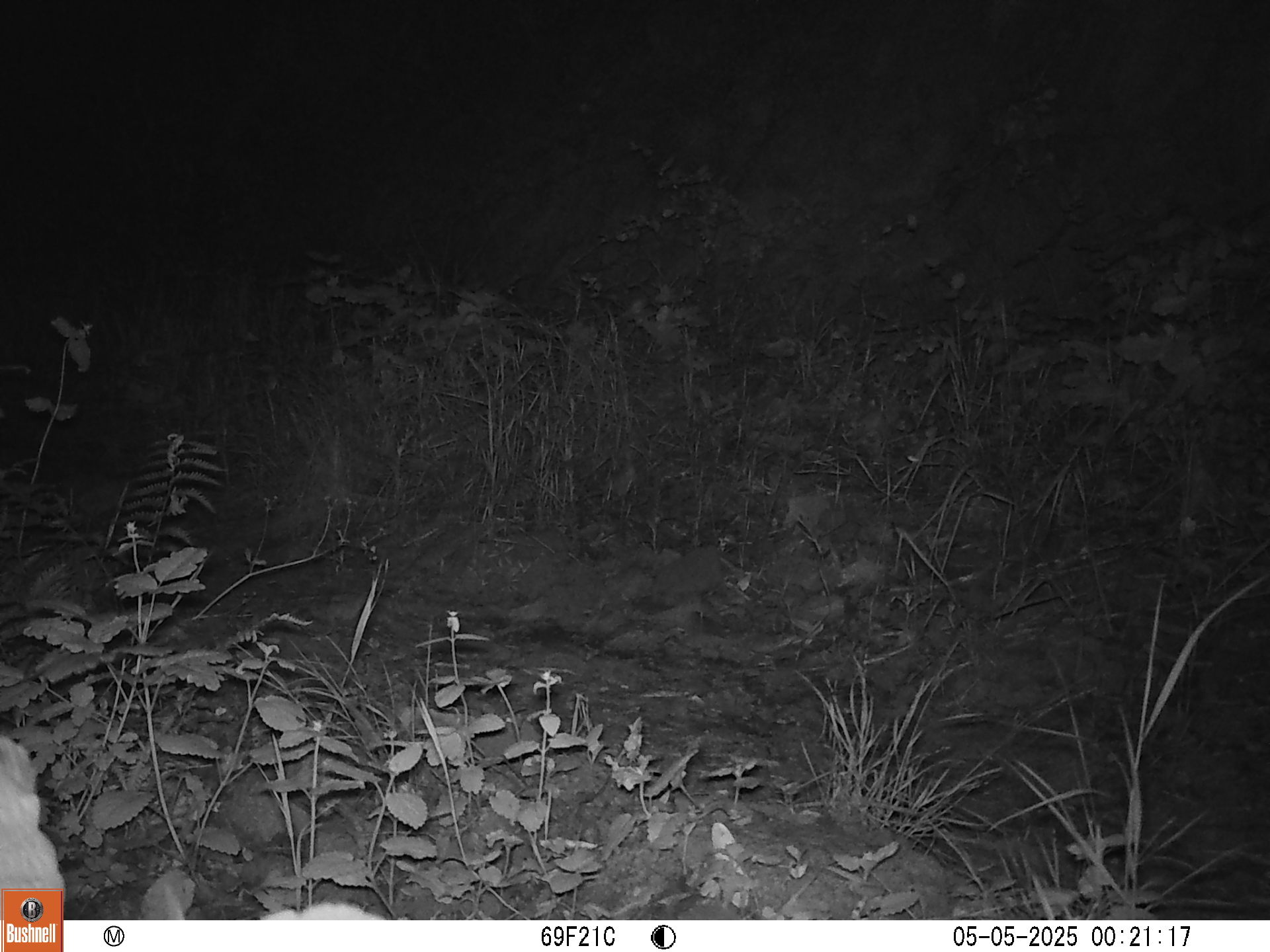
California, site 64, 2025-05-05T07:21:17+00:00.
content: unidentified animal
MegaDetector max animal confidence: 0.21